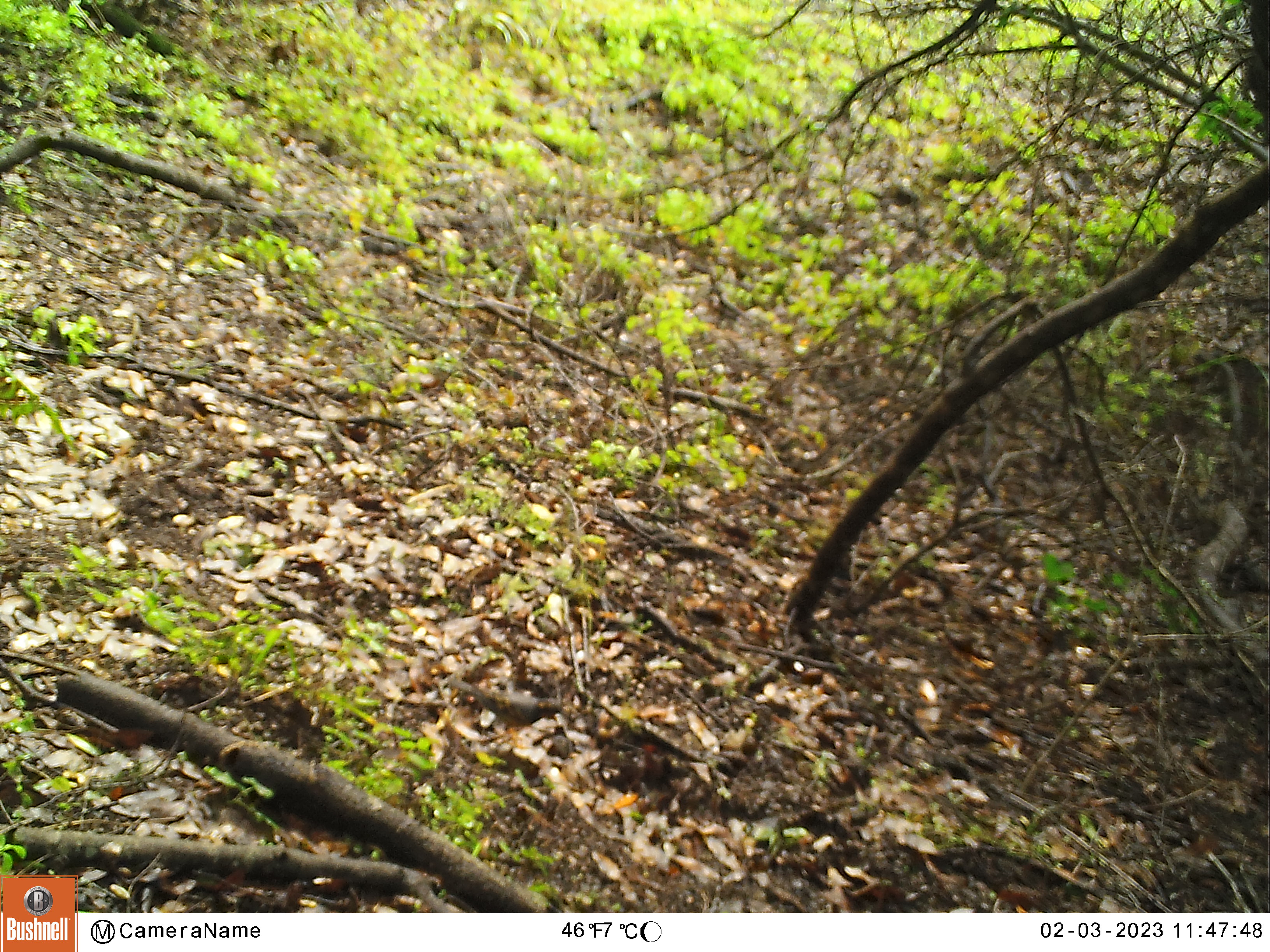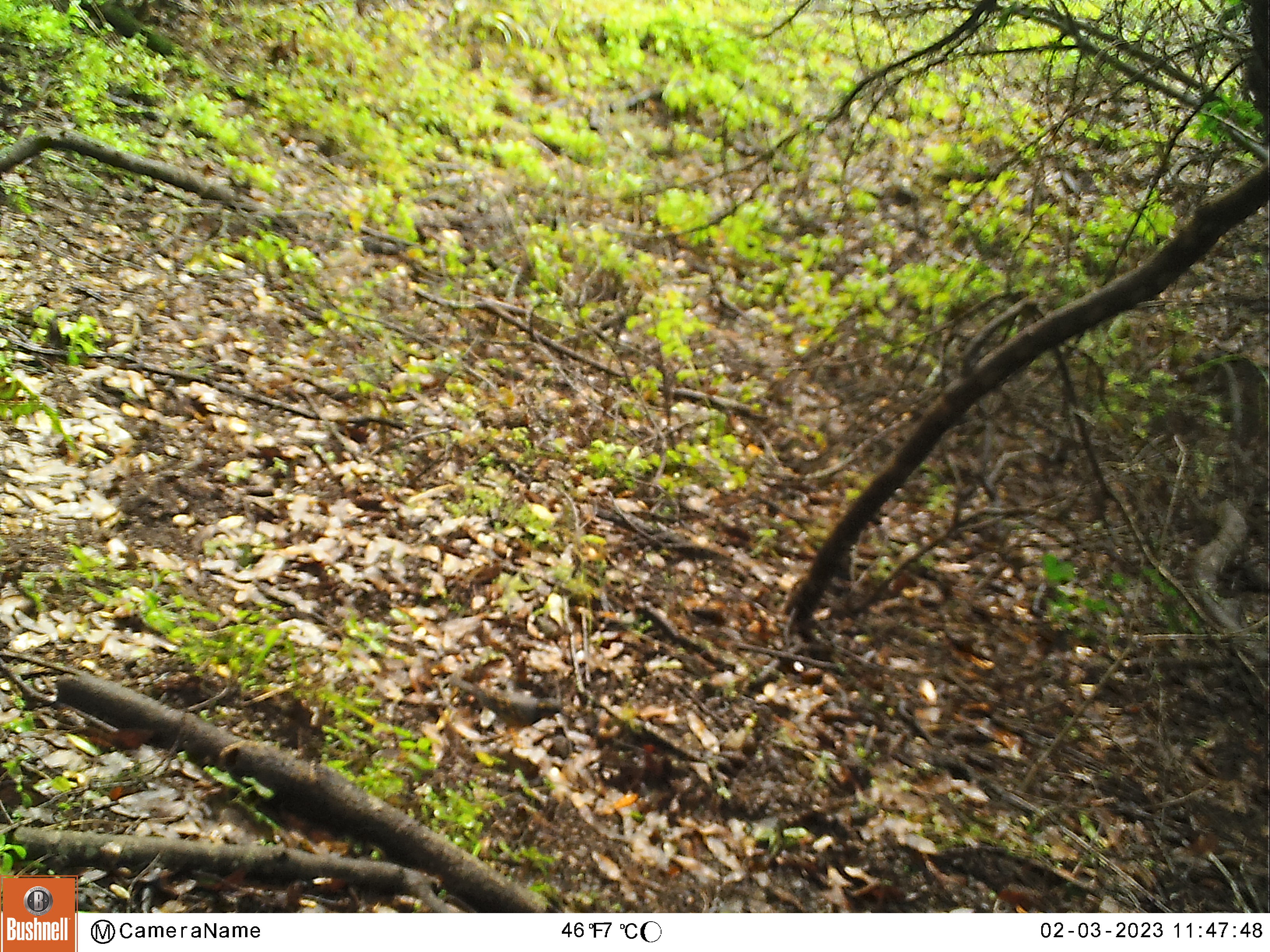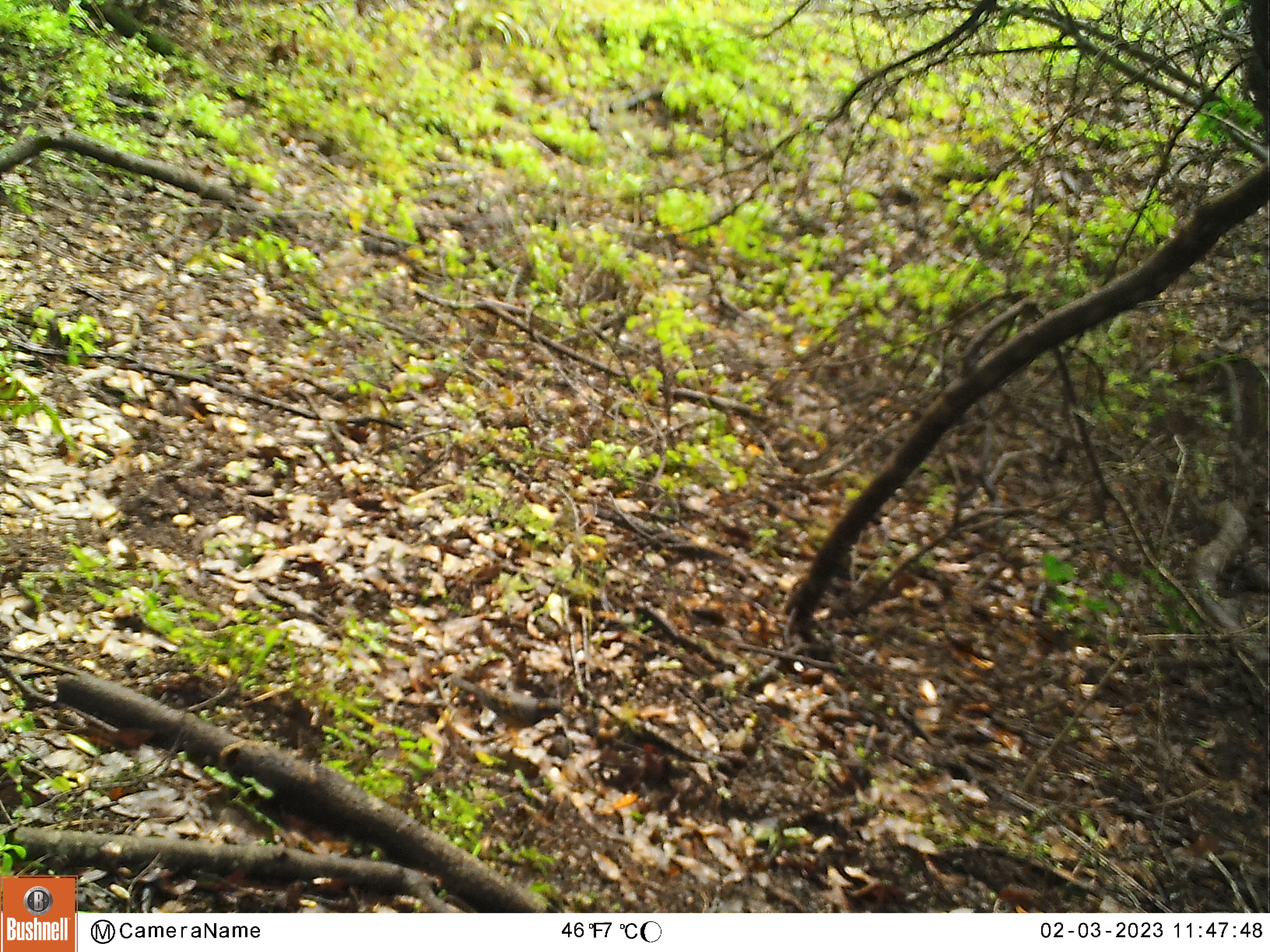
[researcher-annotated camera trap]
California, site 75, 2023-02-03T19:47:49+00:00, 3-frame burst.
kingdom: Animalia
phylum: Chordata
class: Aves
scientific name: Aves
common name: bird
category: unknown bird